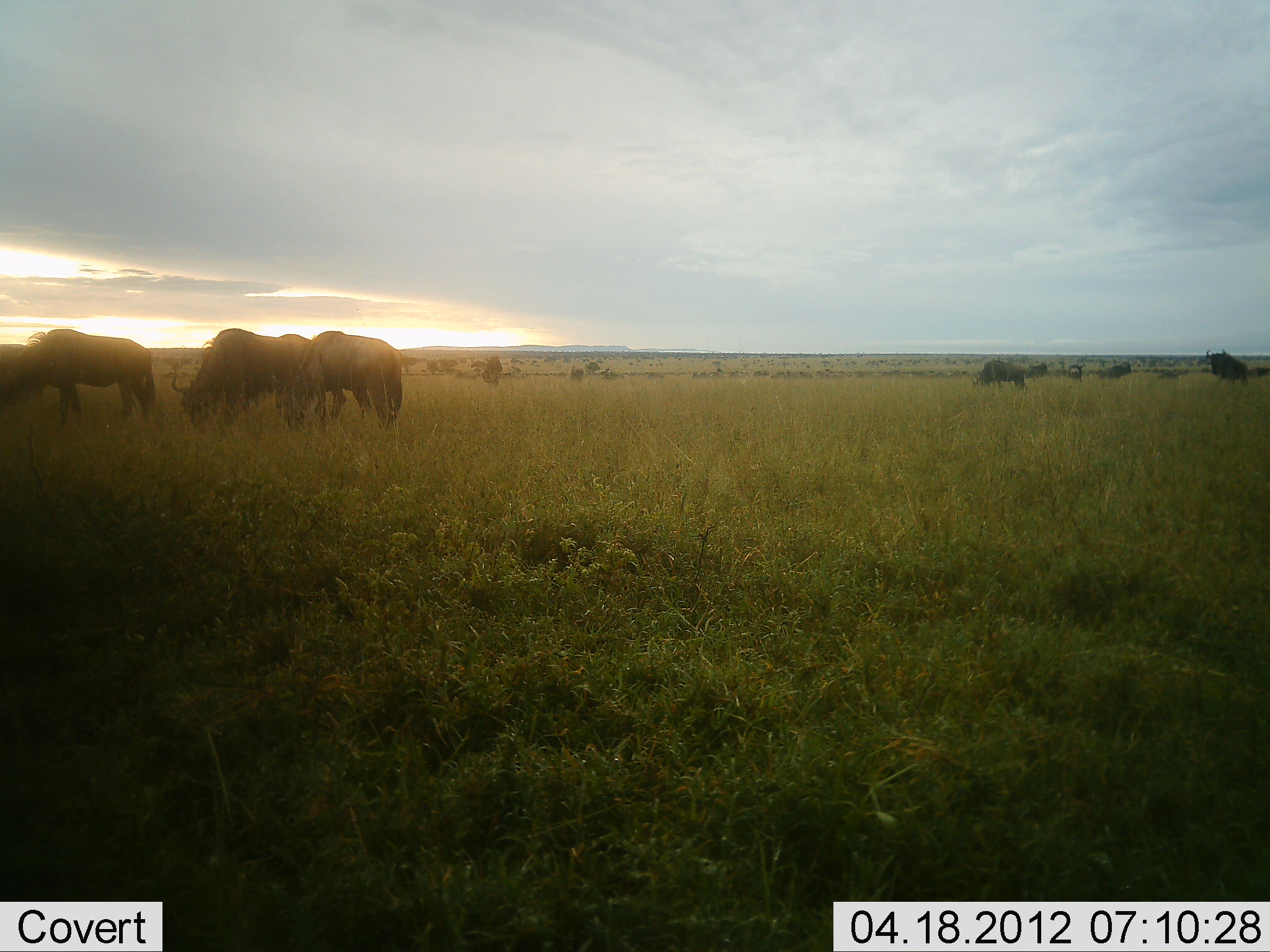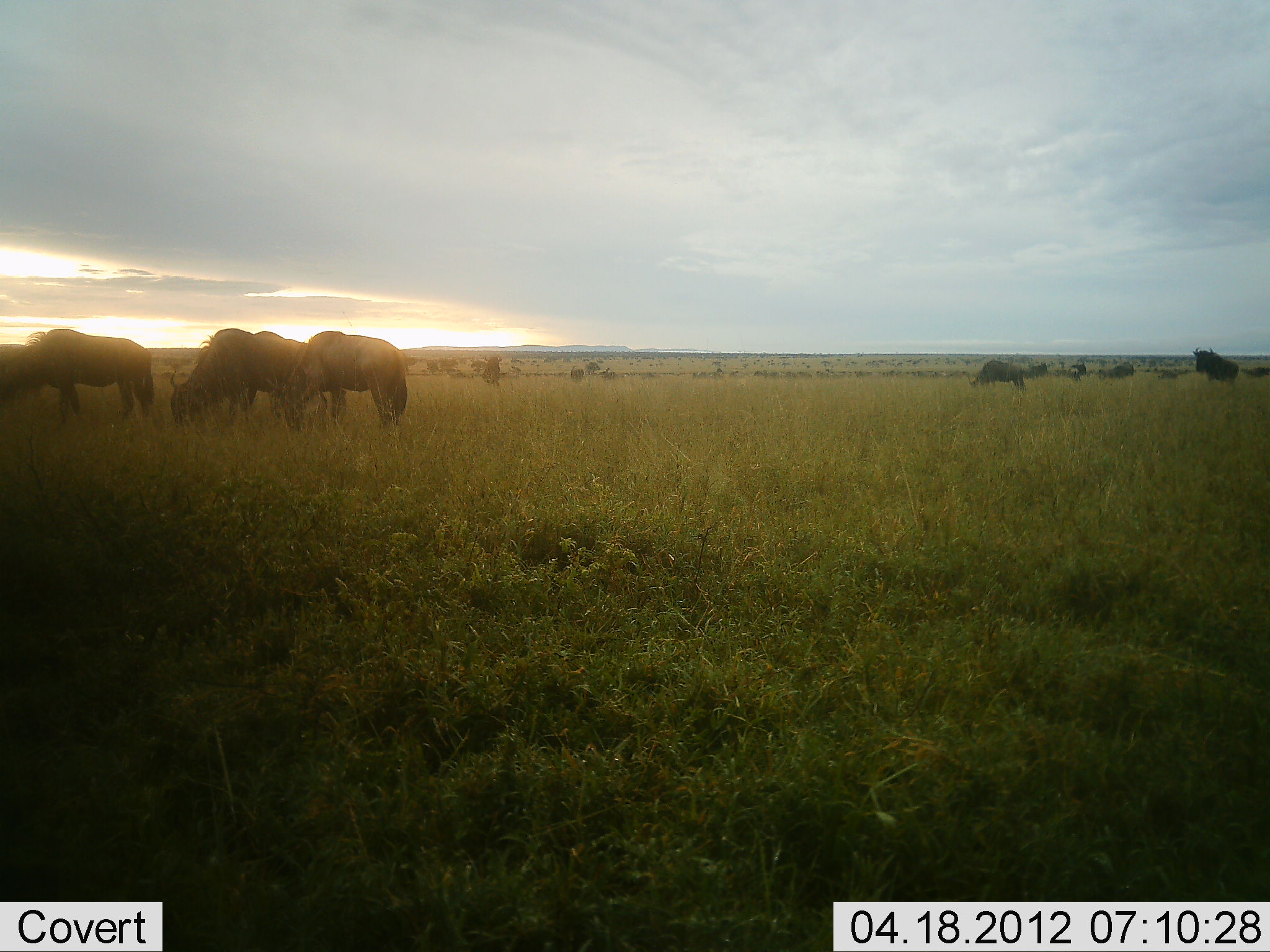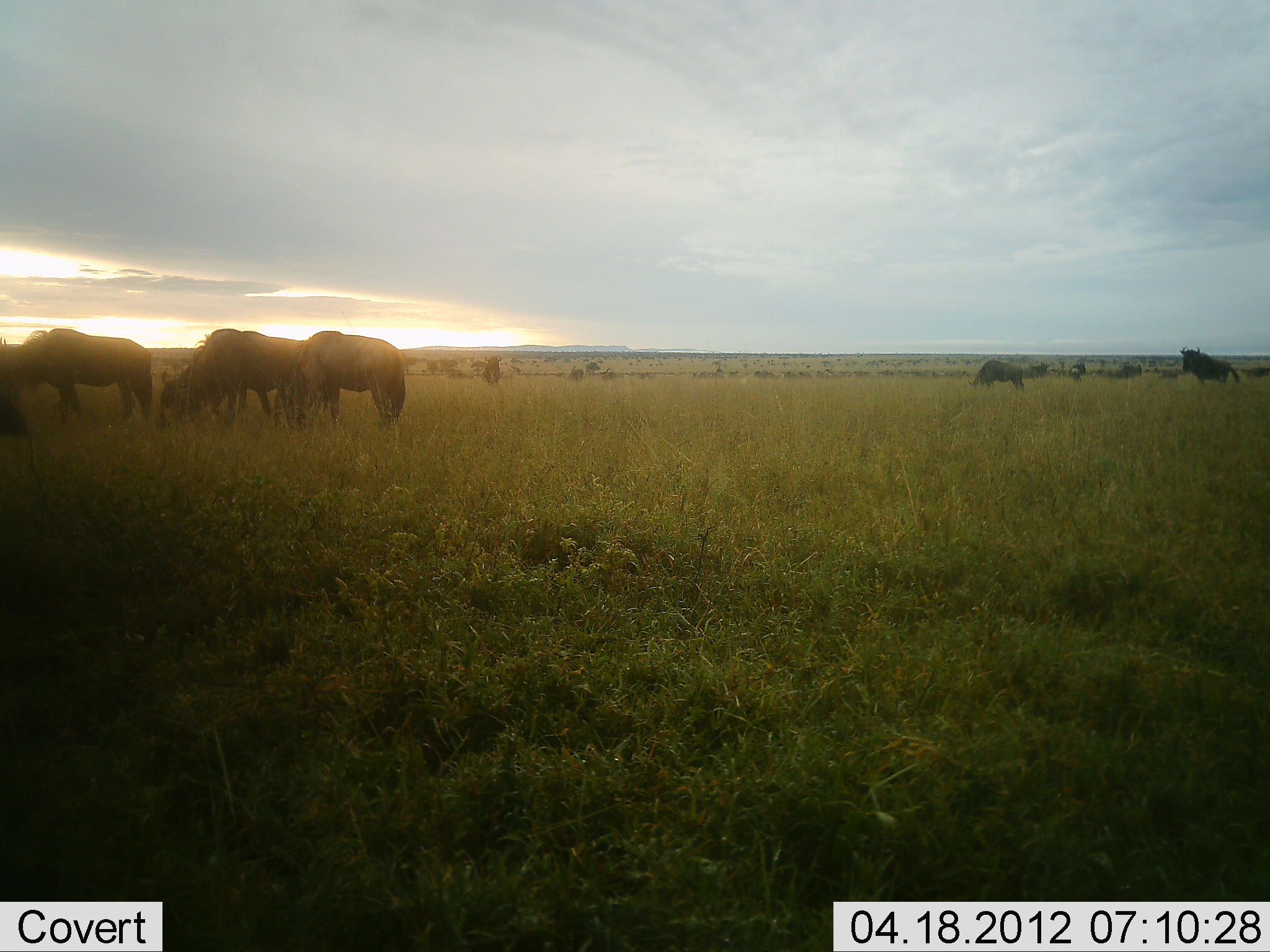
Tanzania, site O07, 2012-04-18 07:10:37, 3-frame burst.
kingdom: Animalia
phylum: Chordata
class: Mammalia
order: Artiodactyla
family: Bovidae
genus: Connochaetes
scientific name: Connochaetes taurinus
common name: blue wildebeest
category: wildebeest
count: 11-50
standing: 22%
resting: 0%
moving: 33%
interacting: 6%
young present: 0%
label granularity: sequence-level